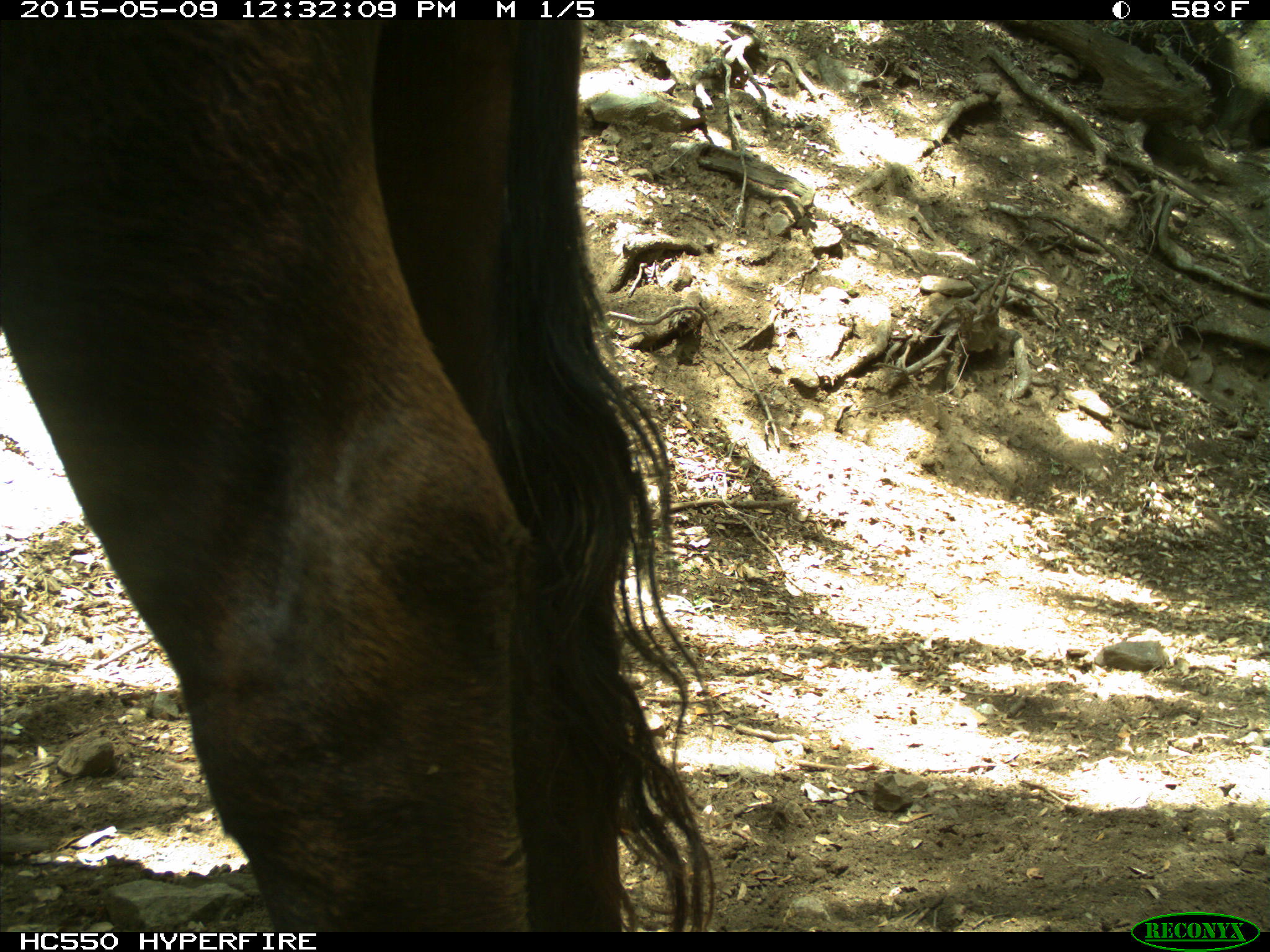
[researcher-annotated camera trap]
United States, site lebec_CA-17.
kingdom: Animalia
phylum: Chordata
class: Mammalia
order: Artiodactyla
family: Bovidae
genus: Bos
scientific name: Bos taurus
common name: domestic cow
Bos taurus (domestic cow).